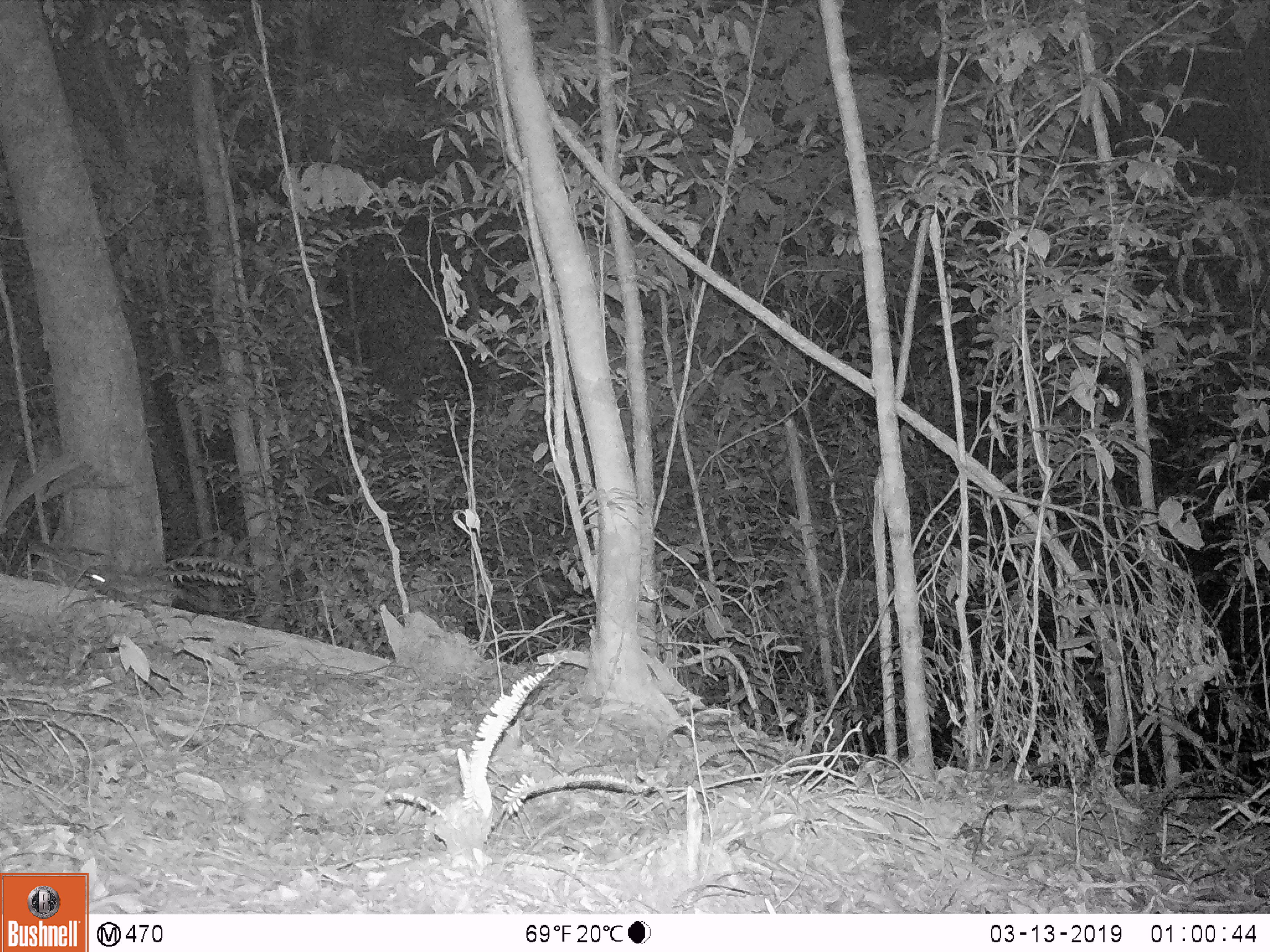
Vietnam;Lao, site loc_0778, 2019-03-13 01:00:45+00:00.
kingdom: Animalia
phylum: Chordata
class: Mammalia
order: Rodentia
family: Muridae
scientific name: Muridae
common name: old-world mice and rats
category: unidentified murid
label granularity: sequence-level